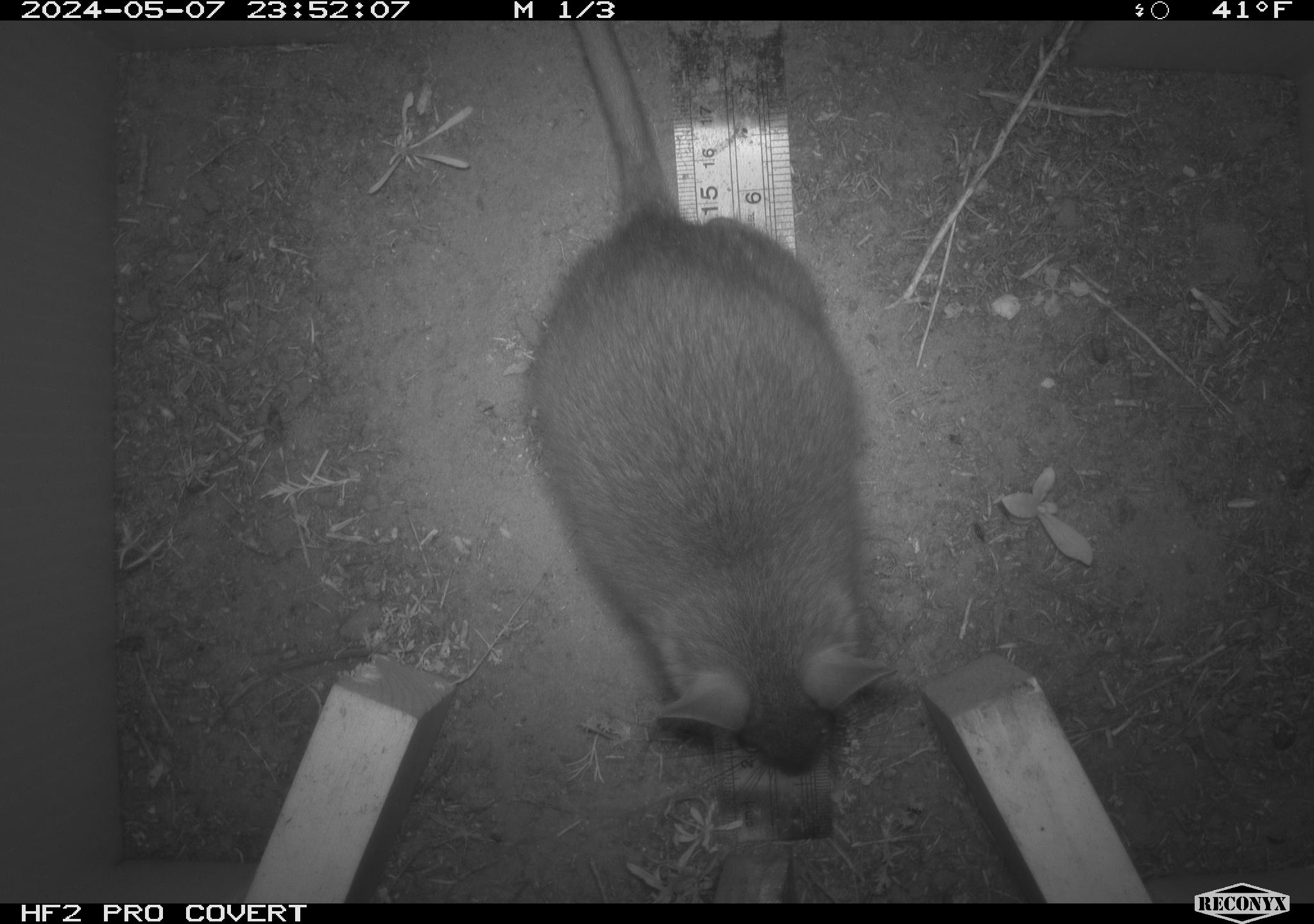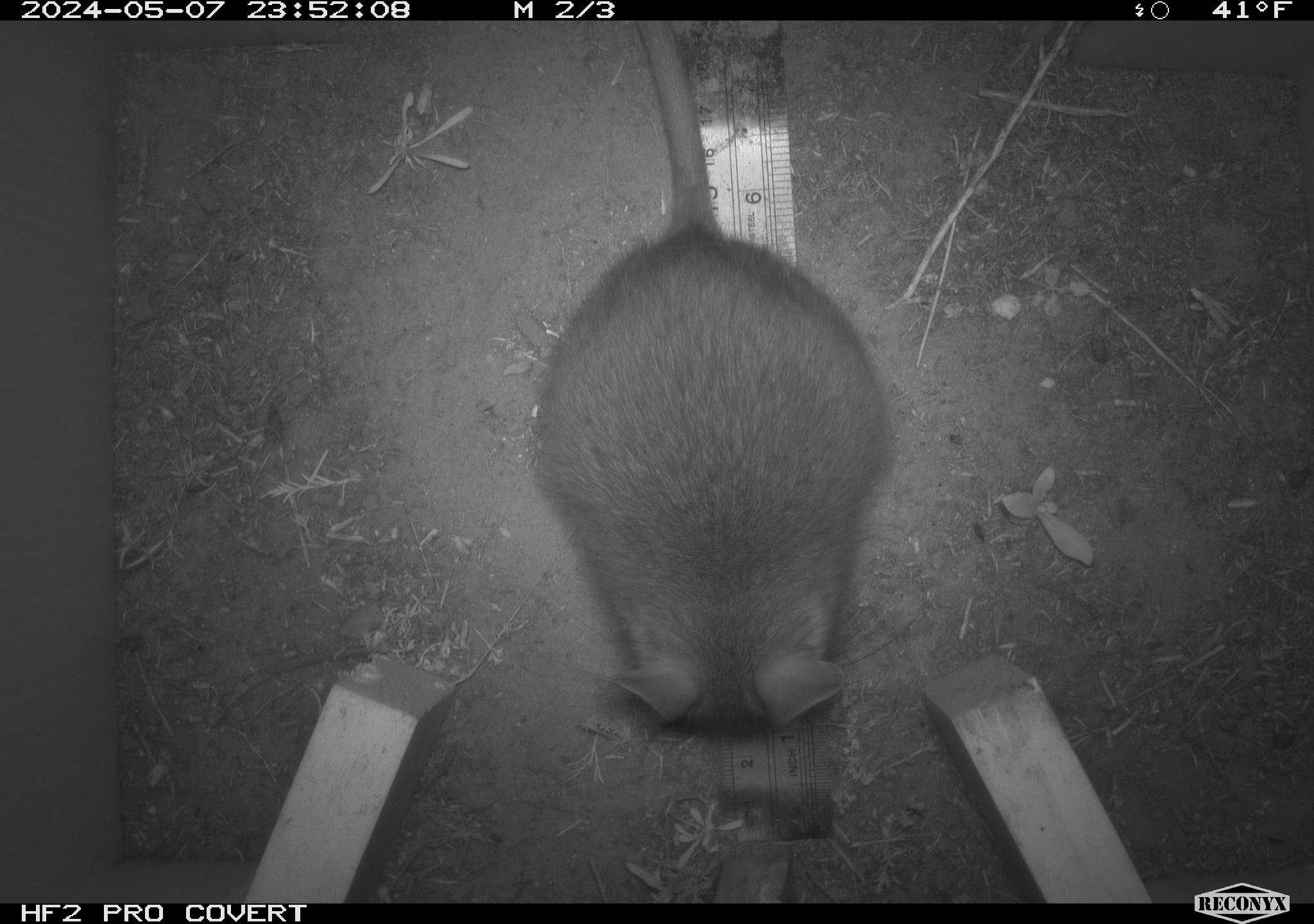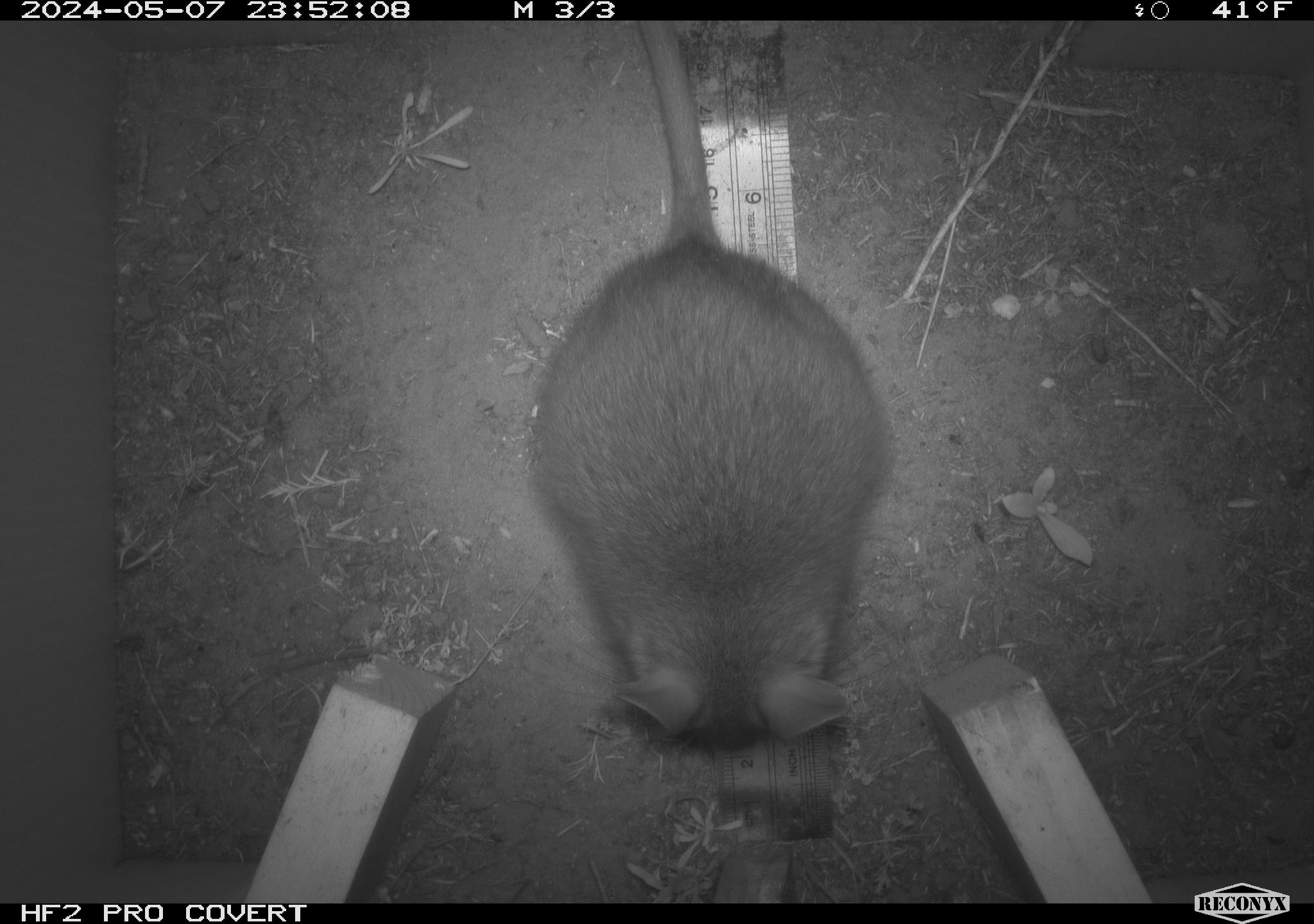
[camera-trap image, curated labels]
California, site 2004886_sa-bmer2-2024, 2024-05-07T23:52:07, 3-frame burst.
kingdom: Animalia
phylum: Chordata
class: Mammalia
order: Rodentia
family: Muridae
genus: Rattus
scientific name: Rattus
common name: rat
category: rattus species